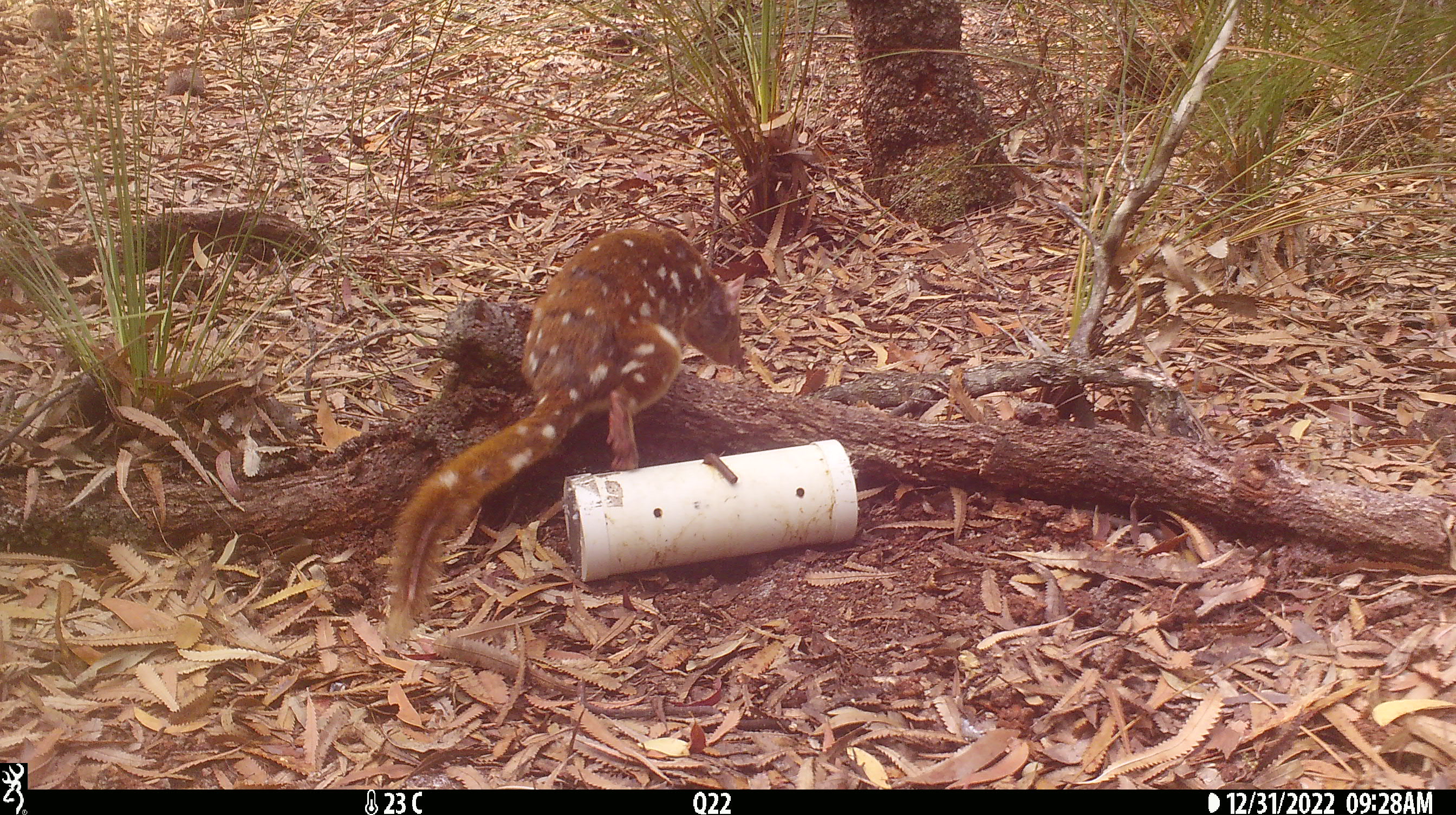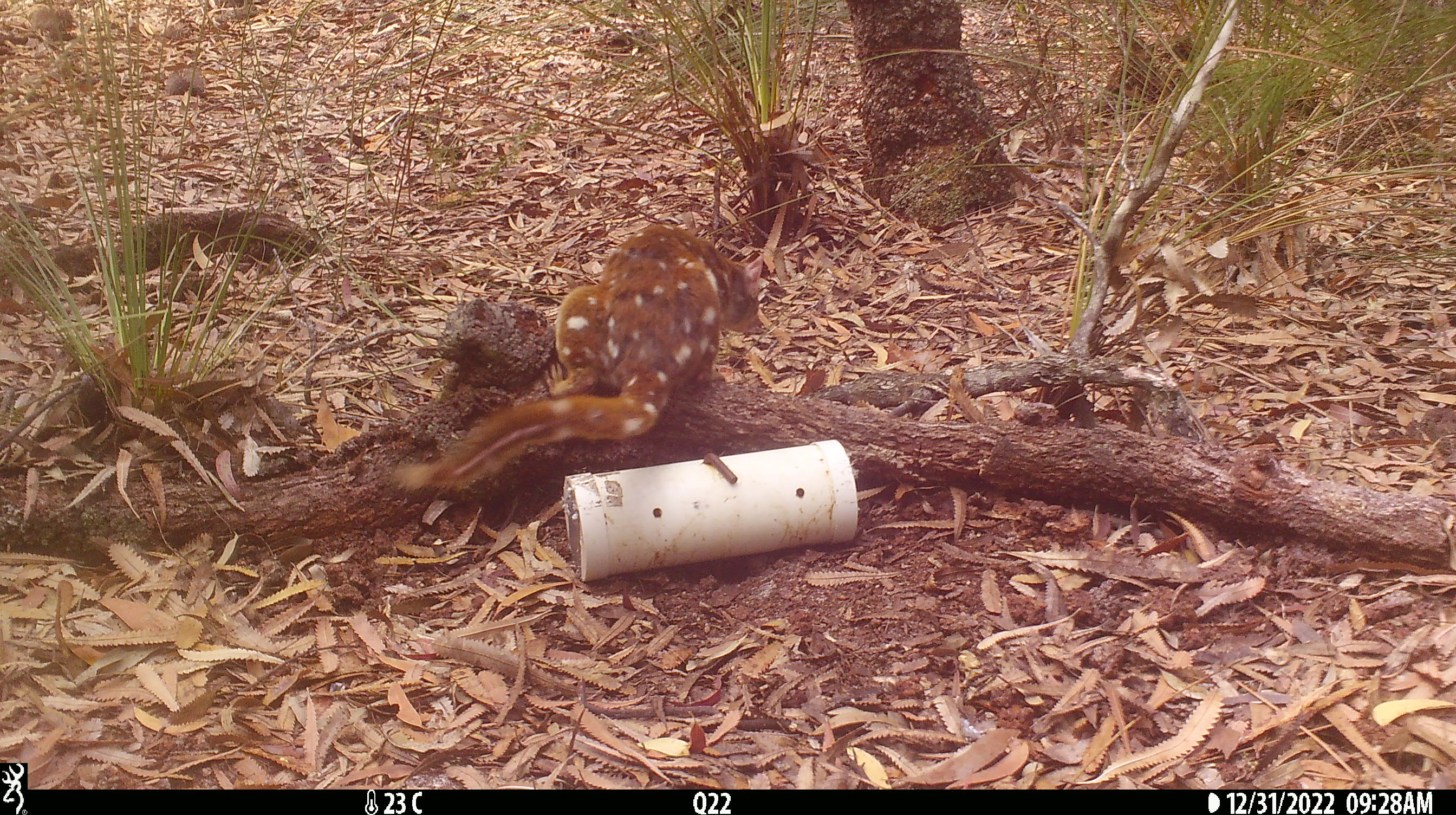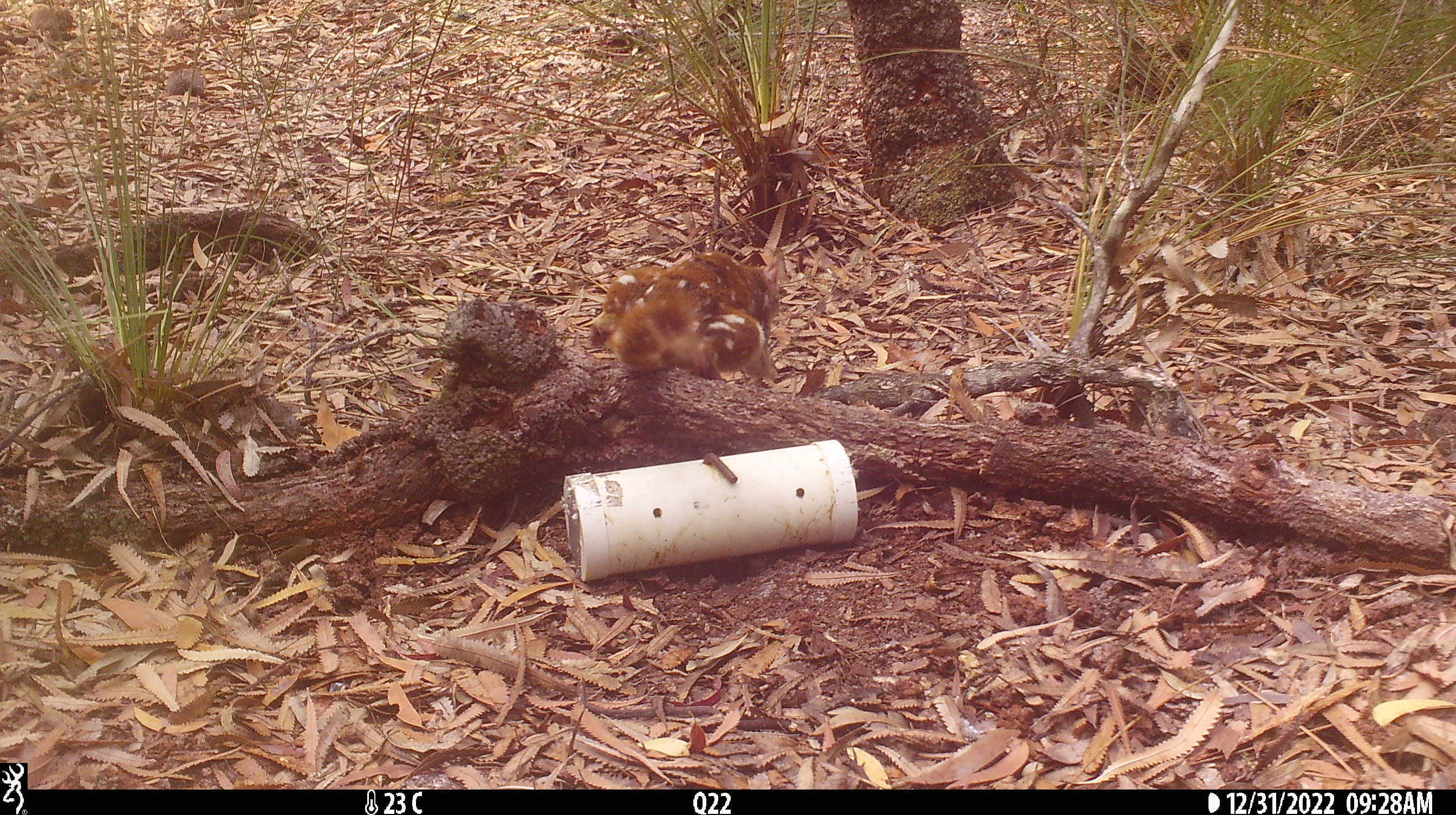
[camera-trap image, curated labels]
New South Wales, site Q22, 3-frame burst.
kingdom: Animalia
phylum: Chordata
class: Mammalia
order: Dasyuromorphia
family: Dasyuridae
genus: Dasyurus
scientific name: Dasyurus maculatus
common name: spotted-tailed quoll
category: quoll